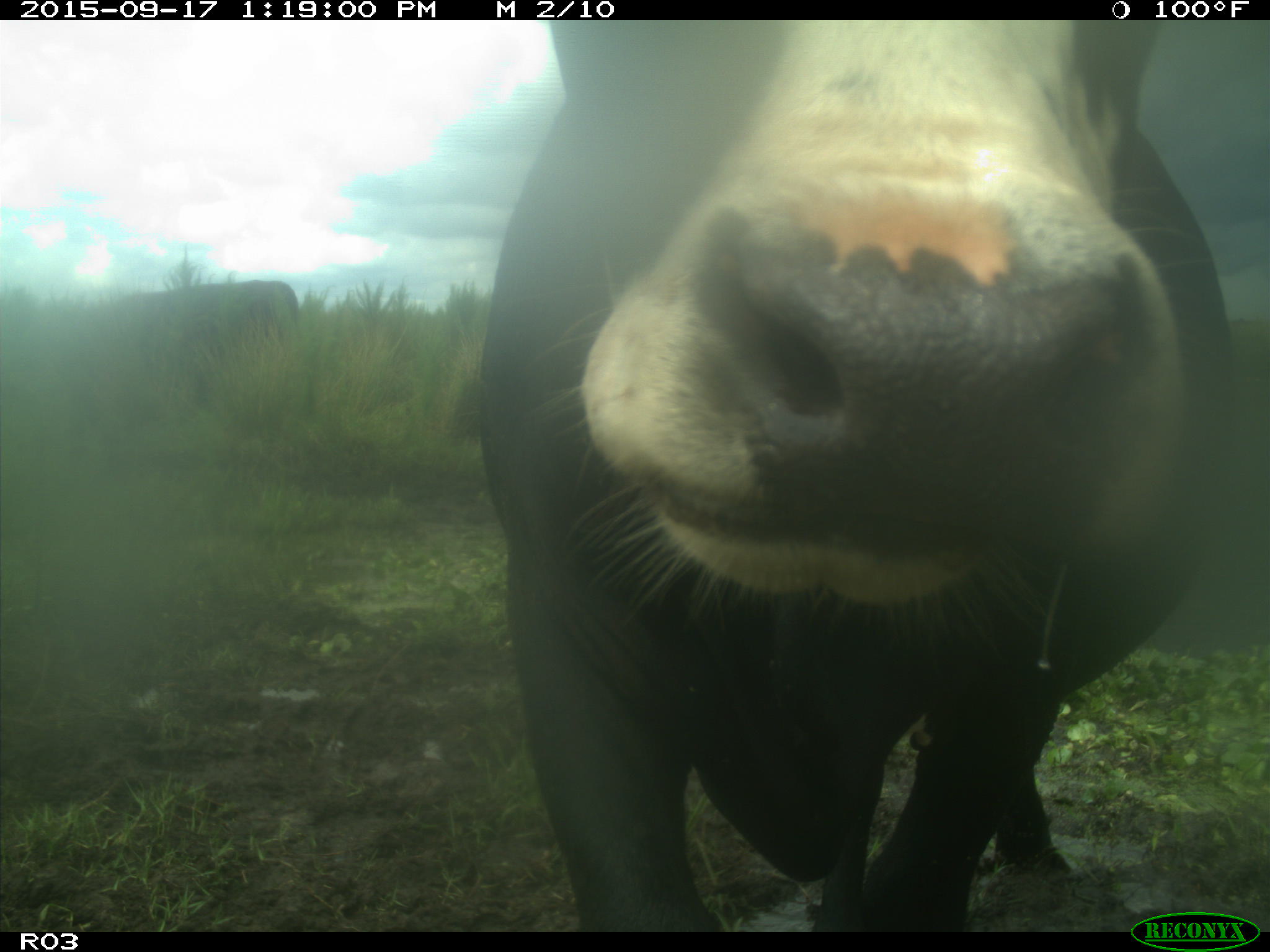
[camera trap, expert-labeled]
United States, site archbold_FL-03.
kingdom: Animalia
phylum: Chordata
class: Mammalia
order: Artiodactyla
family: Bovidae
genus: Bos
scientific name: Bos taurus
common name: domestic cow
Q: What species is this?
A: Bos taurus (domestic cow).